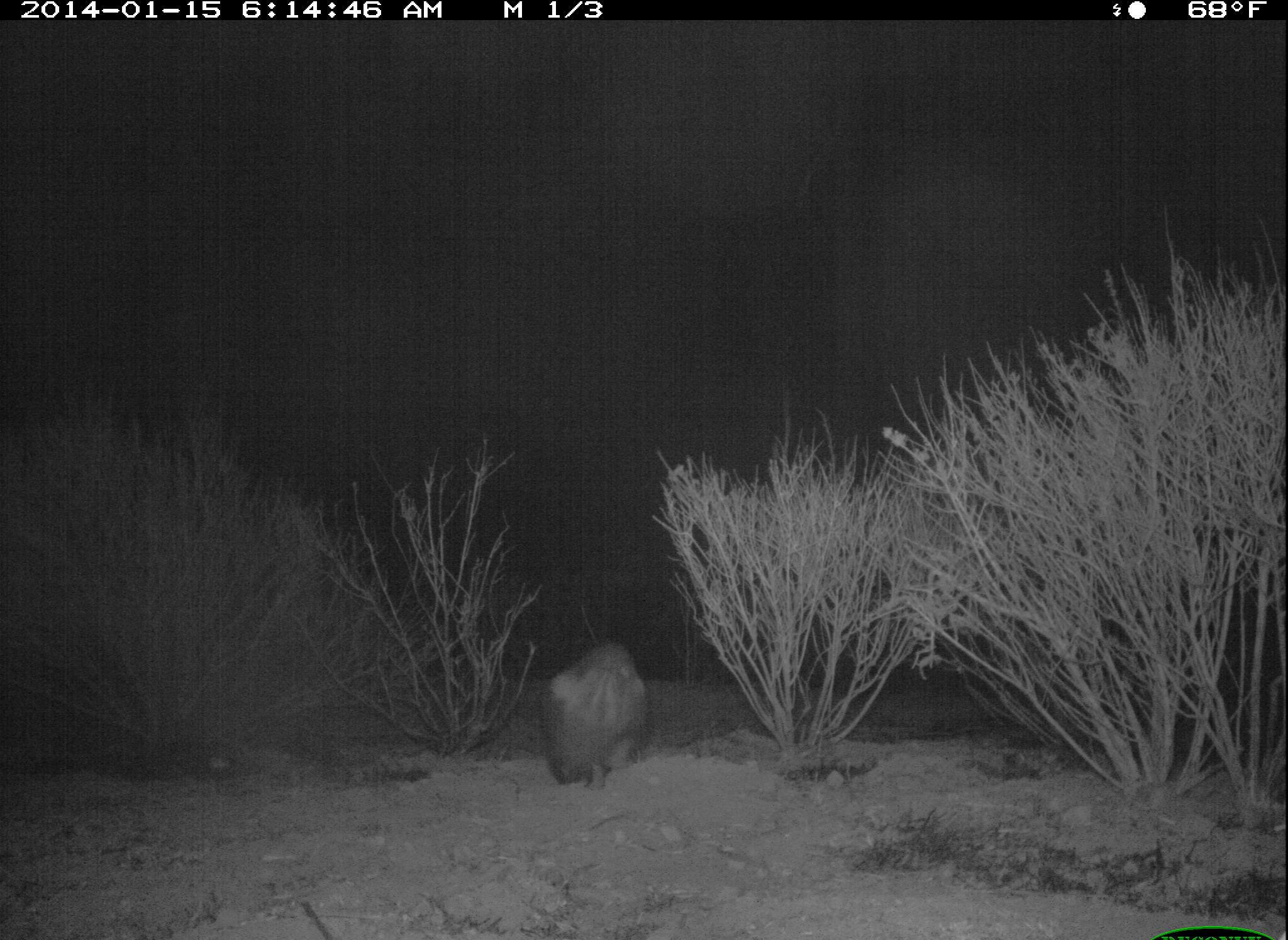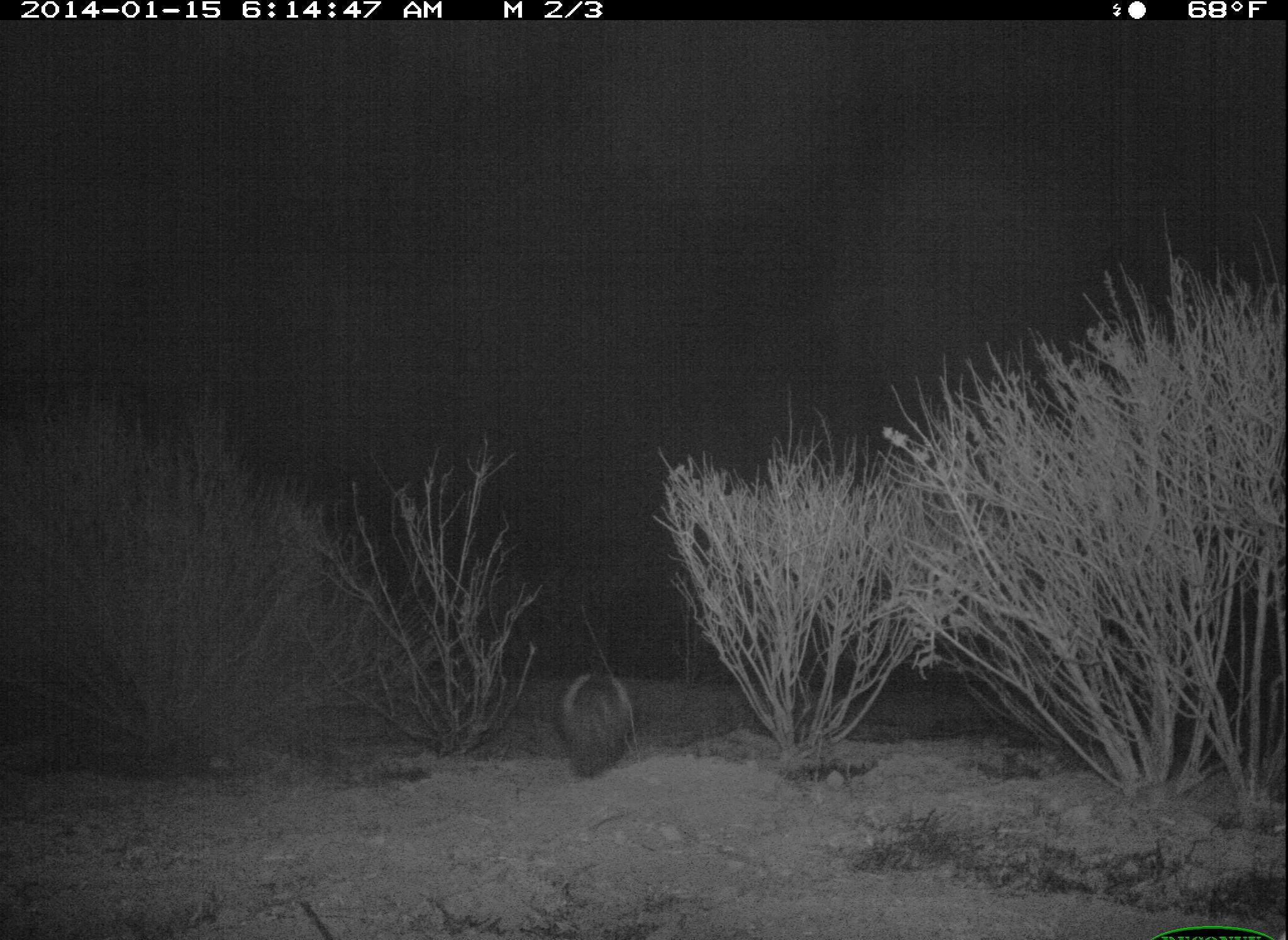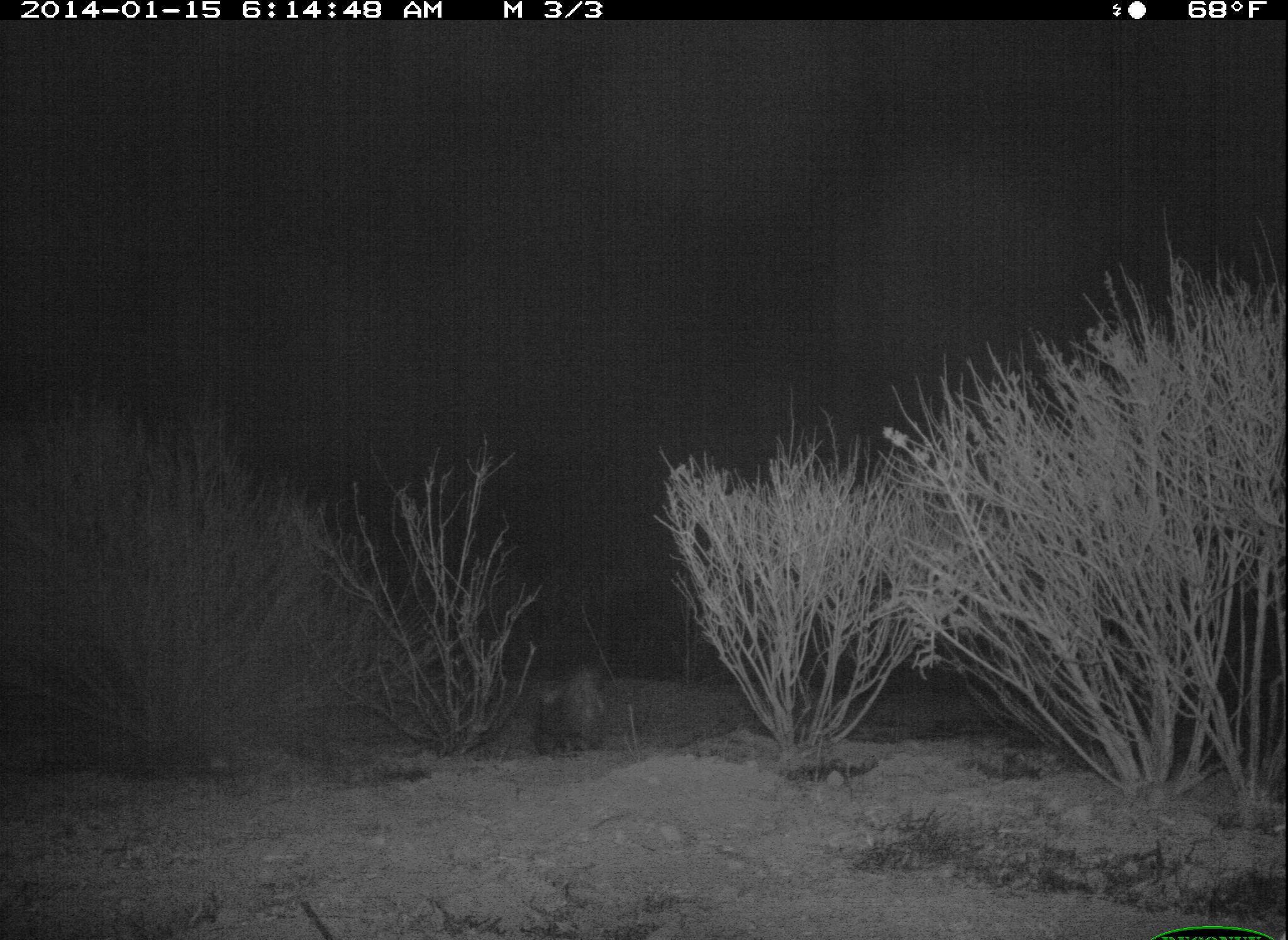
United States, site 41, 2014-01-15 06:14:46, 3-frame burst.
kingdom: Animalia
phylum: Chordata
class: Mammalia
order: Carnivora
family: Mephitidae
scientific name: Mephitidae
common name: skunk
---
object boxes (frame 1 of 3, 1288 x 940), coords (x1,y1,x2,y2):
skunk: (536,639,652,790)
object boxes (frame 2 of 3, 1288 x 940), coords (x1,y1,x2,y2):
skunk: (551,670,637,778)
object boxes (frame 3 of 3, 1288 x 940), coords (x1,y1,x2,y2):
skunk: (533,673,610,758)